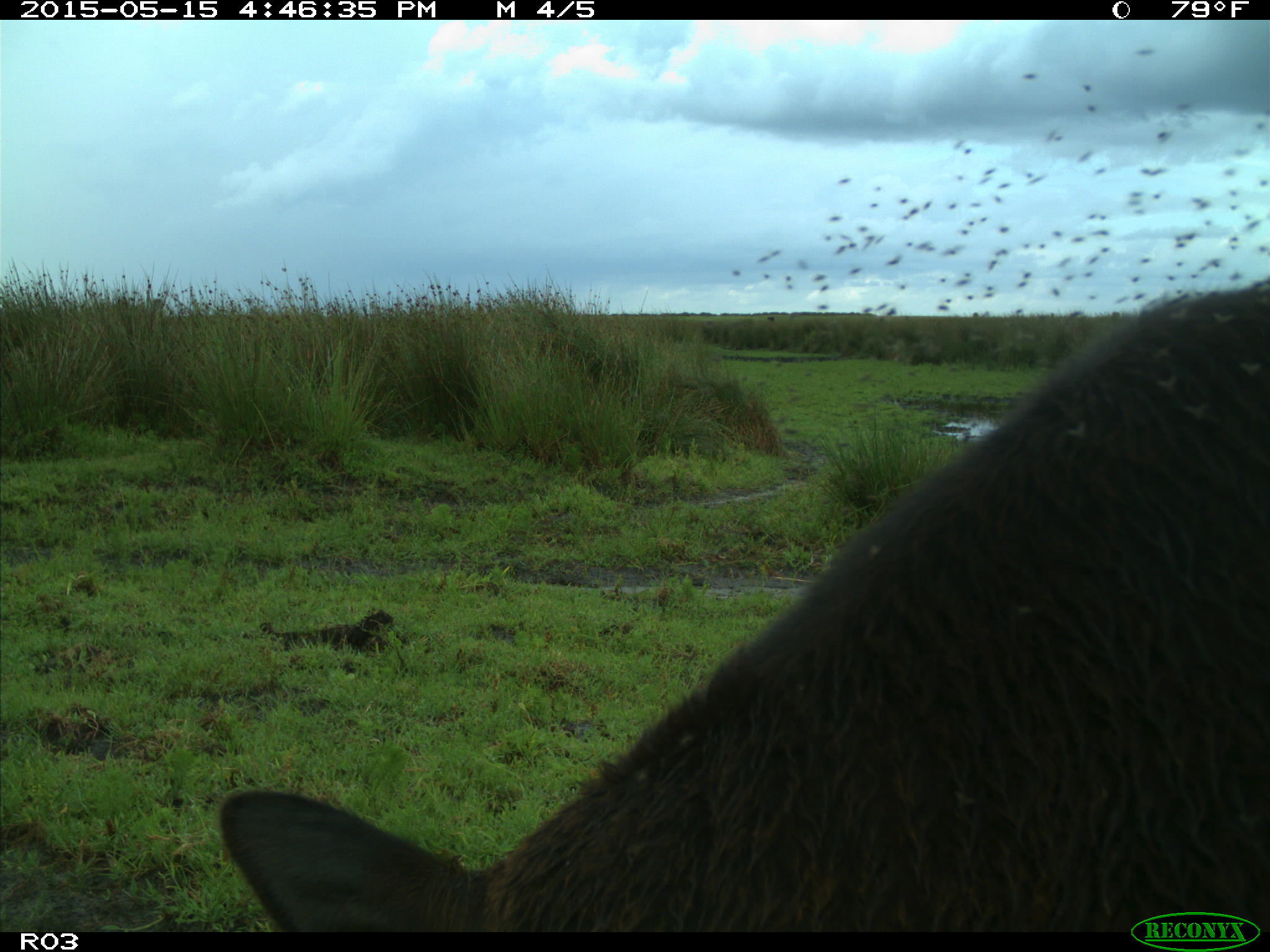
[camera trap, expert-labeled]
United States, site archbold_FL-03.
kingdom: Animalia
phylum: Chordata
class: Mammalia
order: Artiodactyla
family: Bovidae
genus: Bos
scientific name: Bos taurus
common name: domestic cow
Bos taurus (domestic cow).